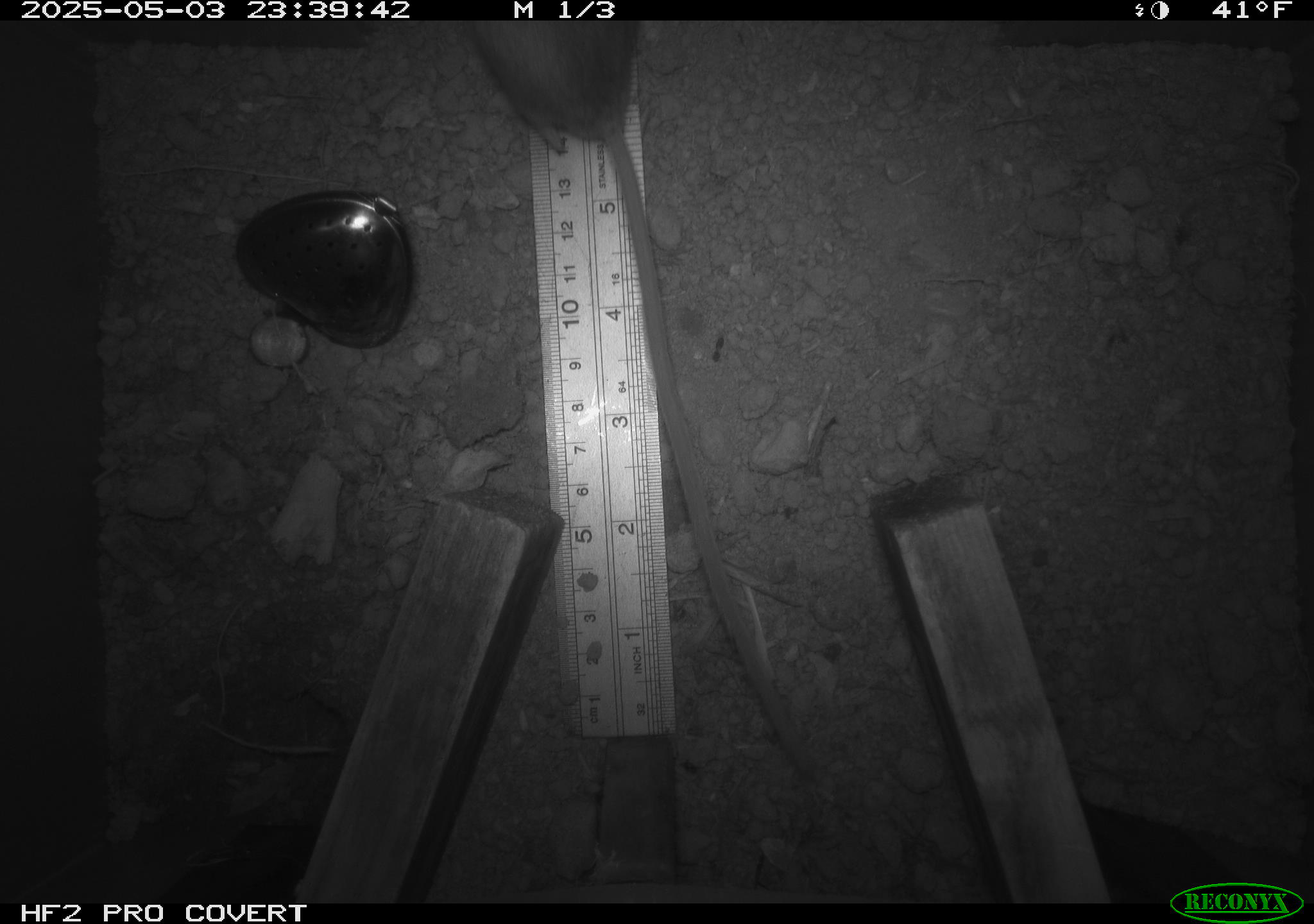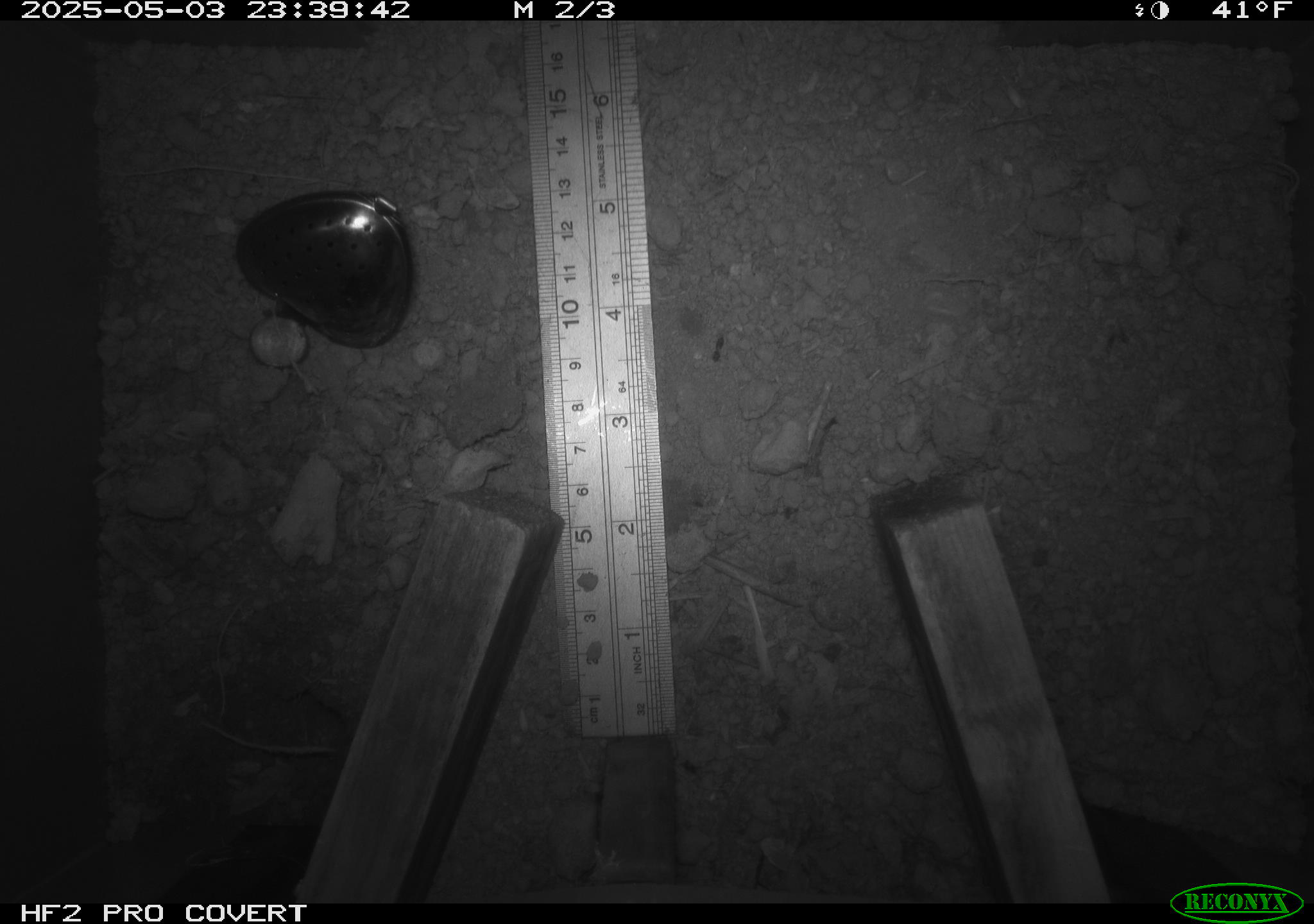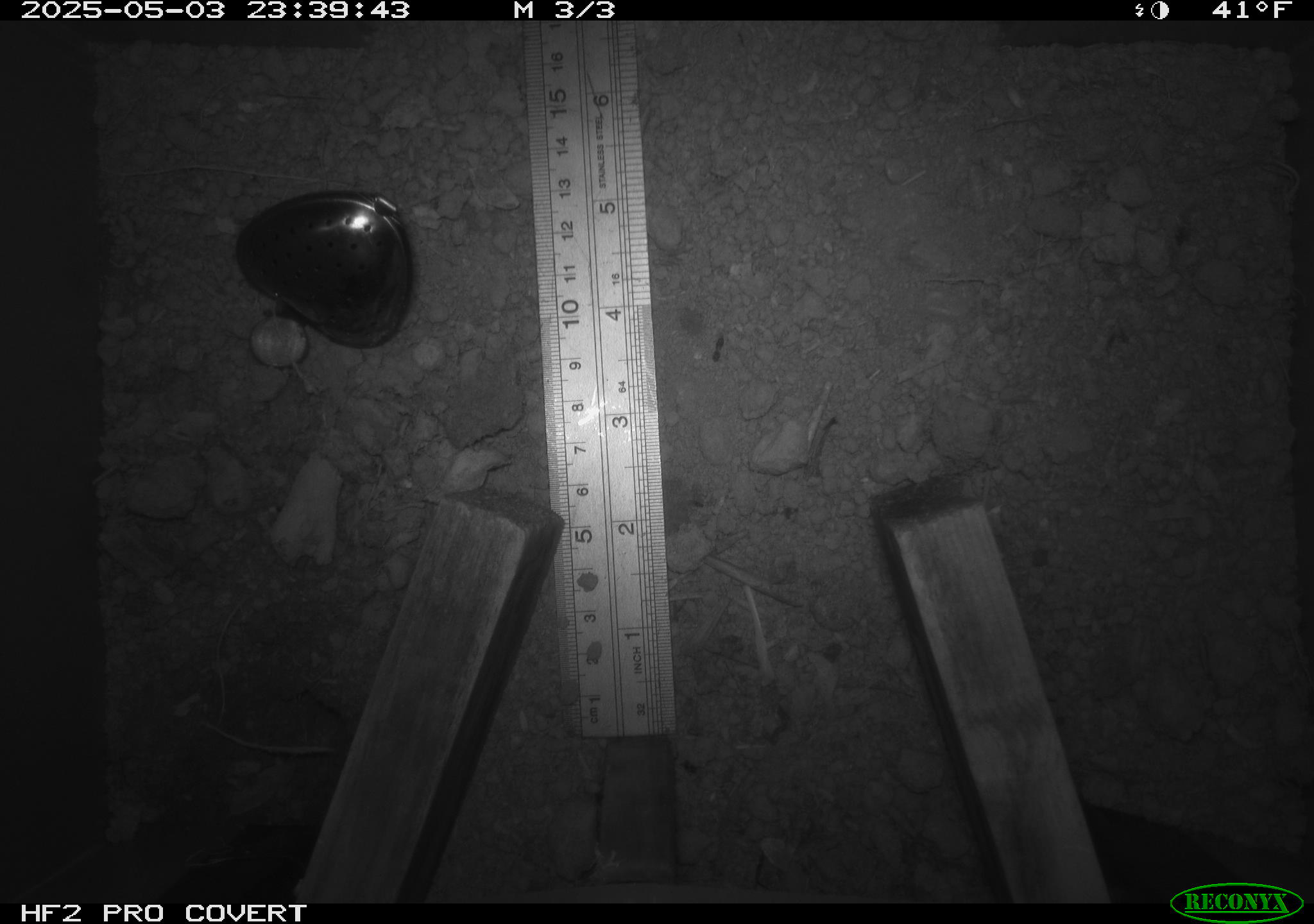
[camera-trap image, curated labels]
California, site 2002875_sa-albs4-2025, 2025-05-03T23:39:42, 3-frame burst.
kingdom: Animalia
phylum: Chordata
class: Mammalia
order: Rodentia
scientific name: Rodentia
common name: mouse species